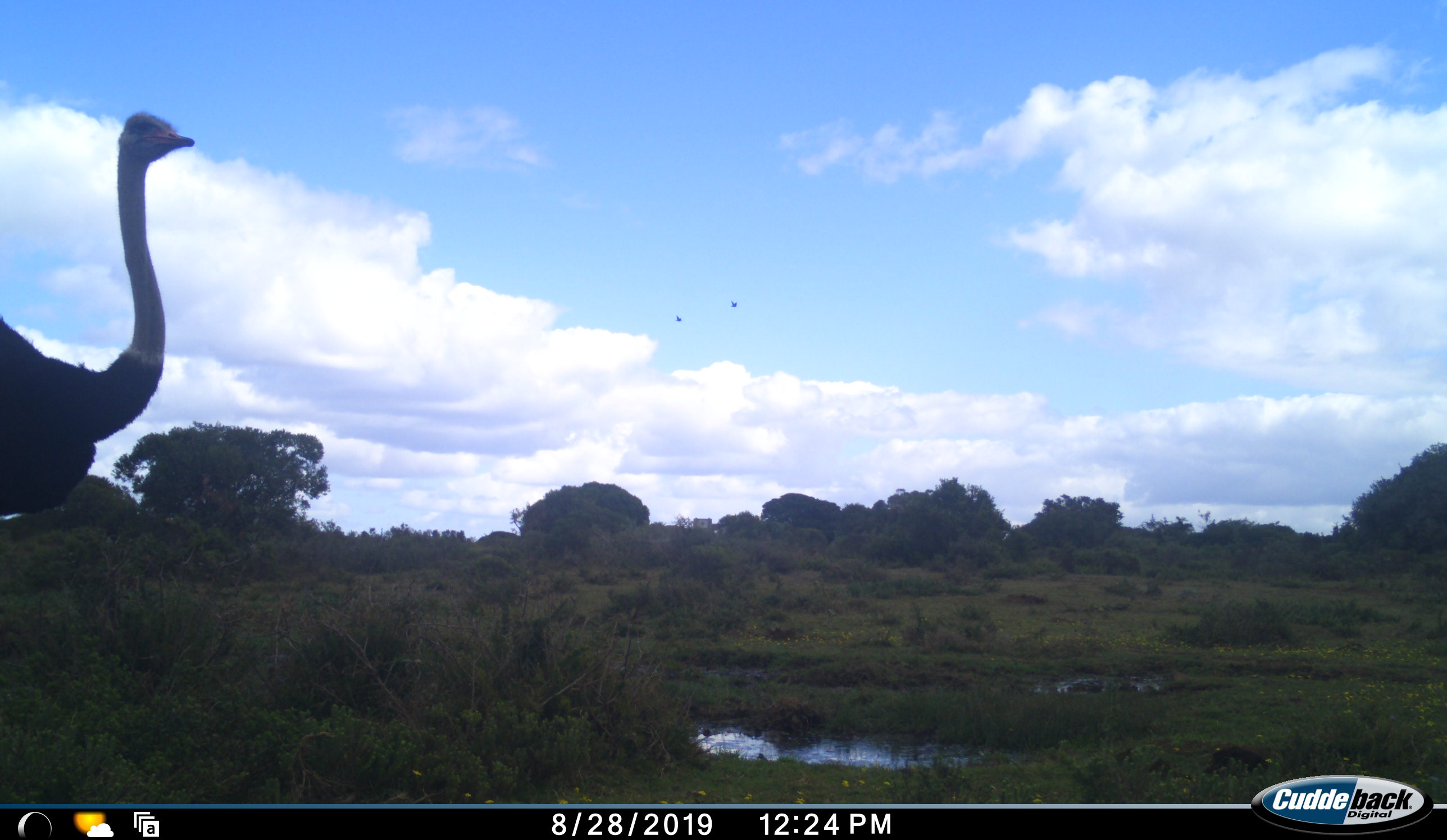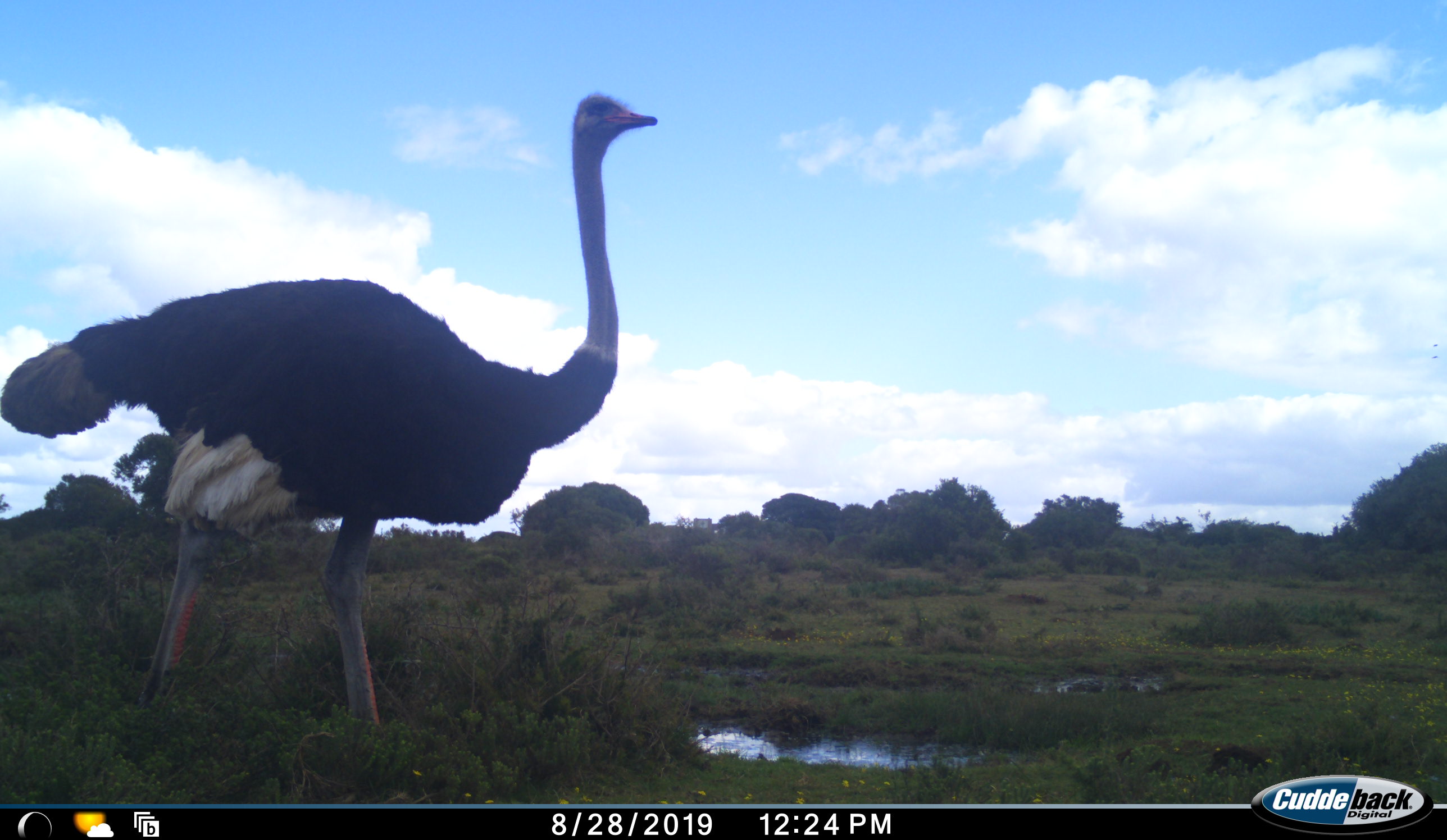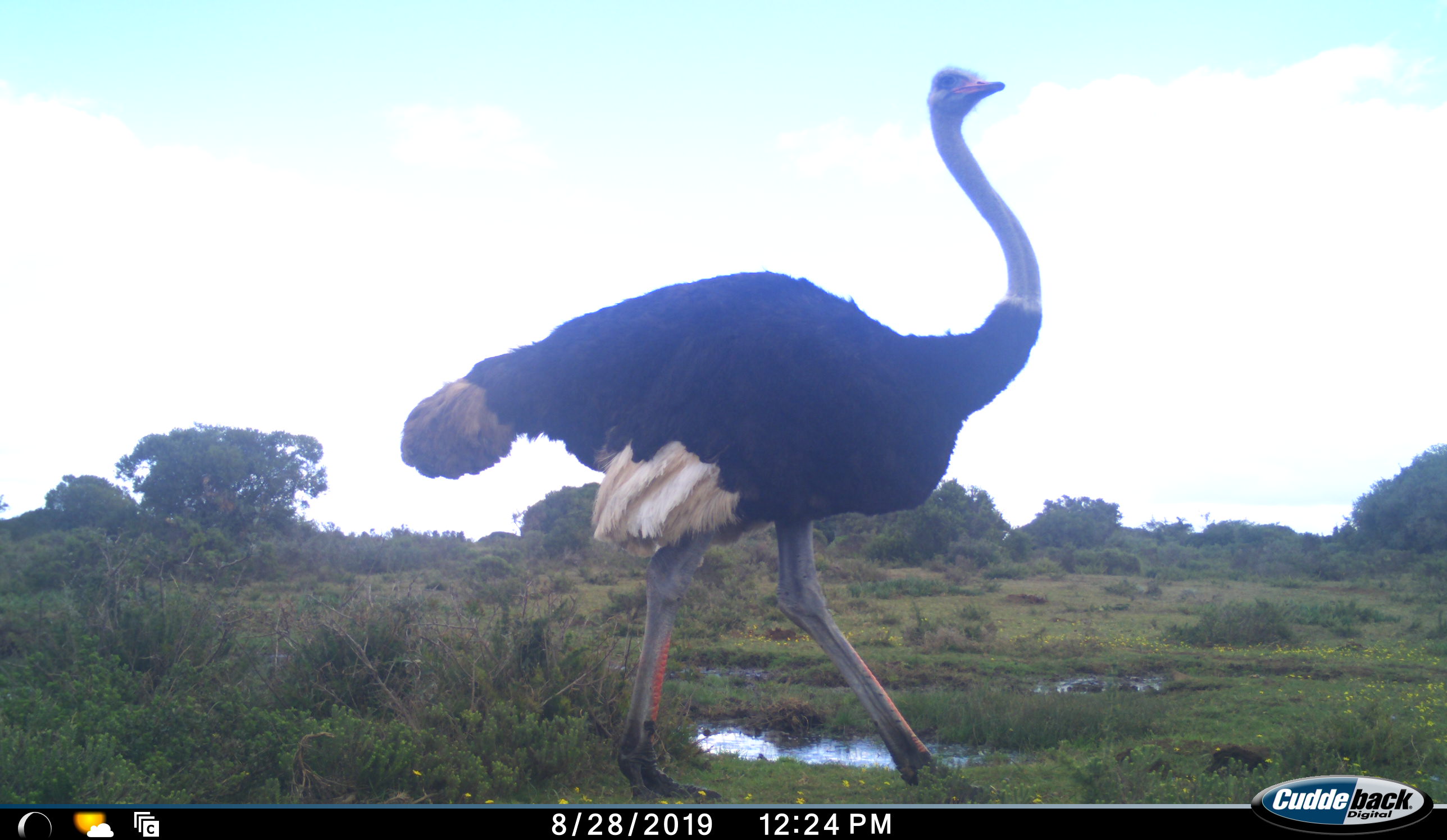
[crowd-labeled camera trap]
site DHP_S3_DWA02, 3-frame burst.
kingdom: Animalia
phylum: Chordata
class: Aves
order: Struthioniformes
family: Struthionidae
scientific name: Struthionidae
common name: ostrich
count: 1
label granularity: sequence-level